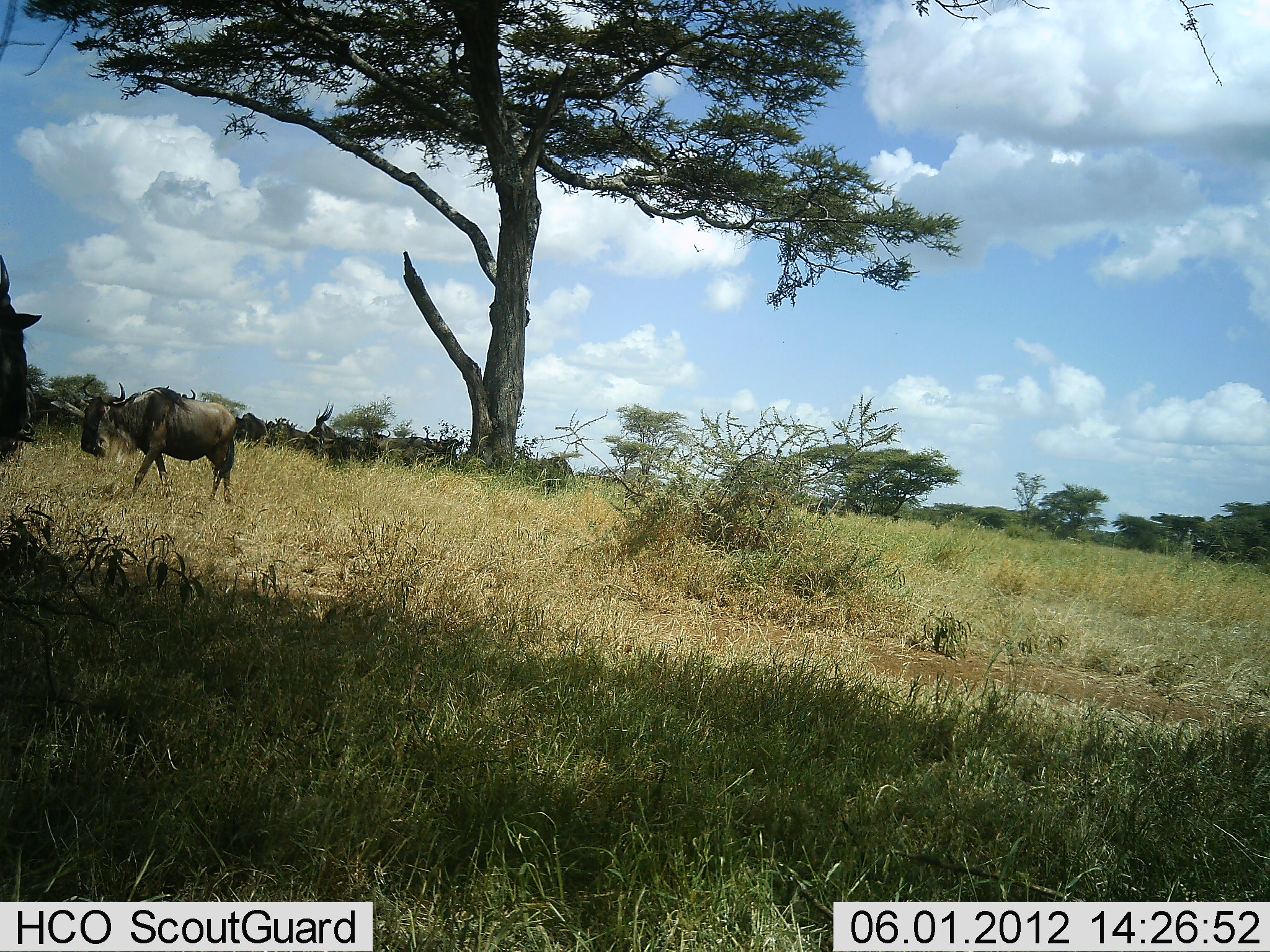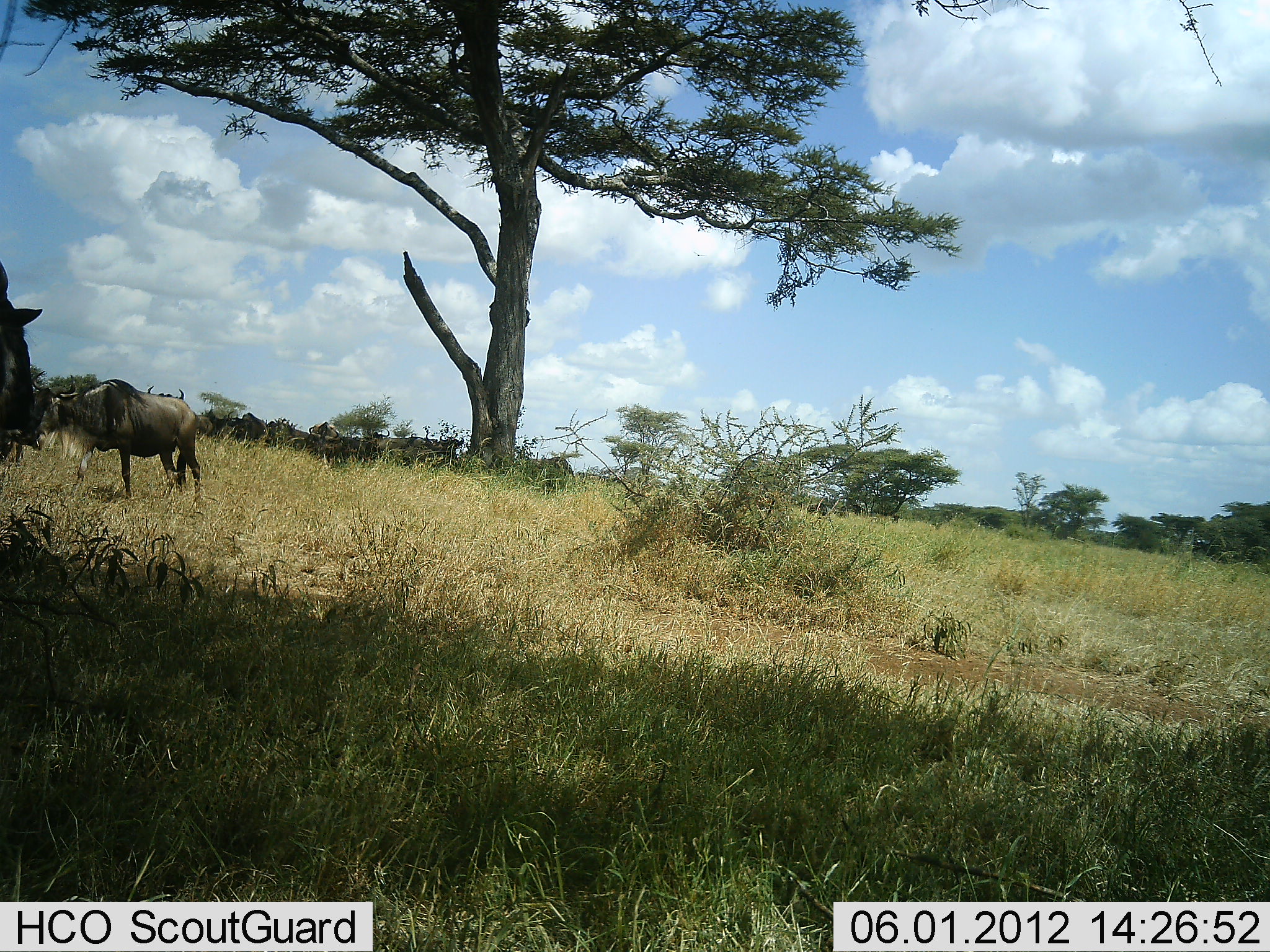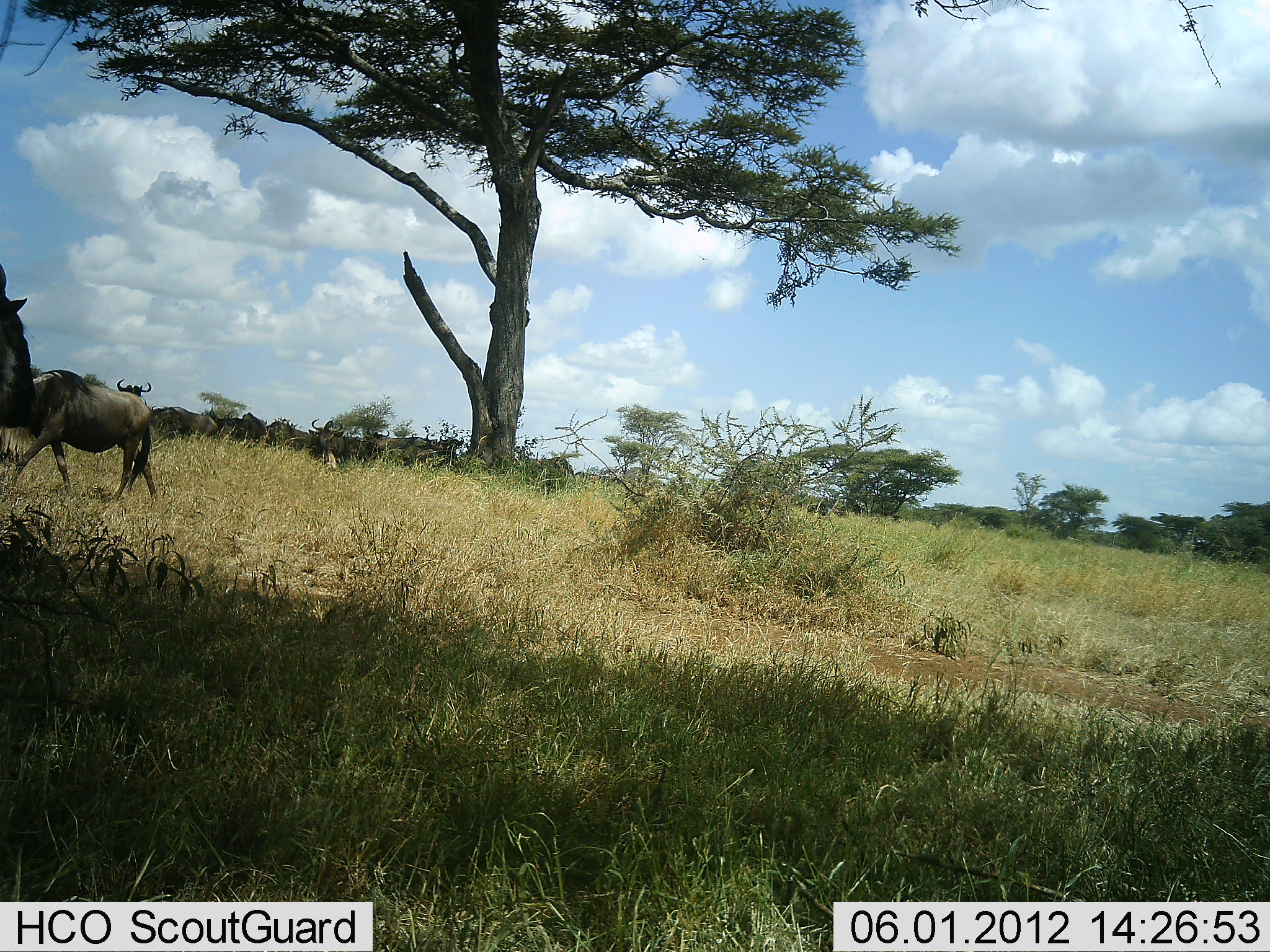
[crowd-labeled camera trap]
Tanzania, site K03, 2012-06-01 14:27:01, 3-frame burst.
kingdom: Animalia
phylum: Chordata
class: Mammalia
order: Artiodactyla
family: Bovidae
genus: Connochaetes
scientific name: Connochaetes taurinus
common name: blue wildebeest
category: wildebeest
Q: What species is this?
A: Wildebeest (blue wildebeest) (Connochaetes taurinus).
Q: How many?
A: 11-50.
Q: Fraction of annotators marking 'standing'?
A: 80%.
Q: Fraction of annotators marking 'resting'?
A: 0%.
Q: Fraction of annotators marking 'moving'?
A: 90%.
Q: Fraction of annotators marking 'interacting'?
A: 10%.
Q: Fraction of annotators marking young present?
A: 0%.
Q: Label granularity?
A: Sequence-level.